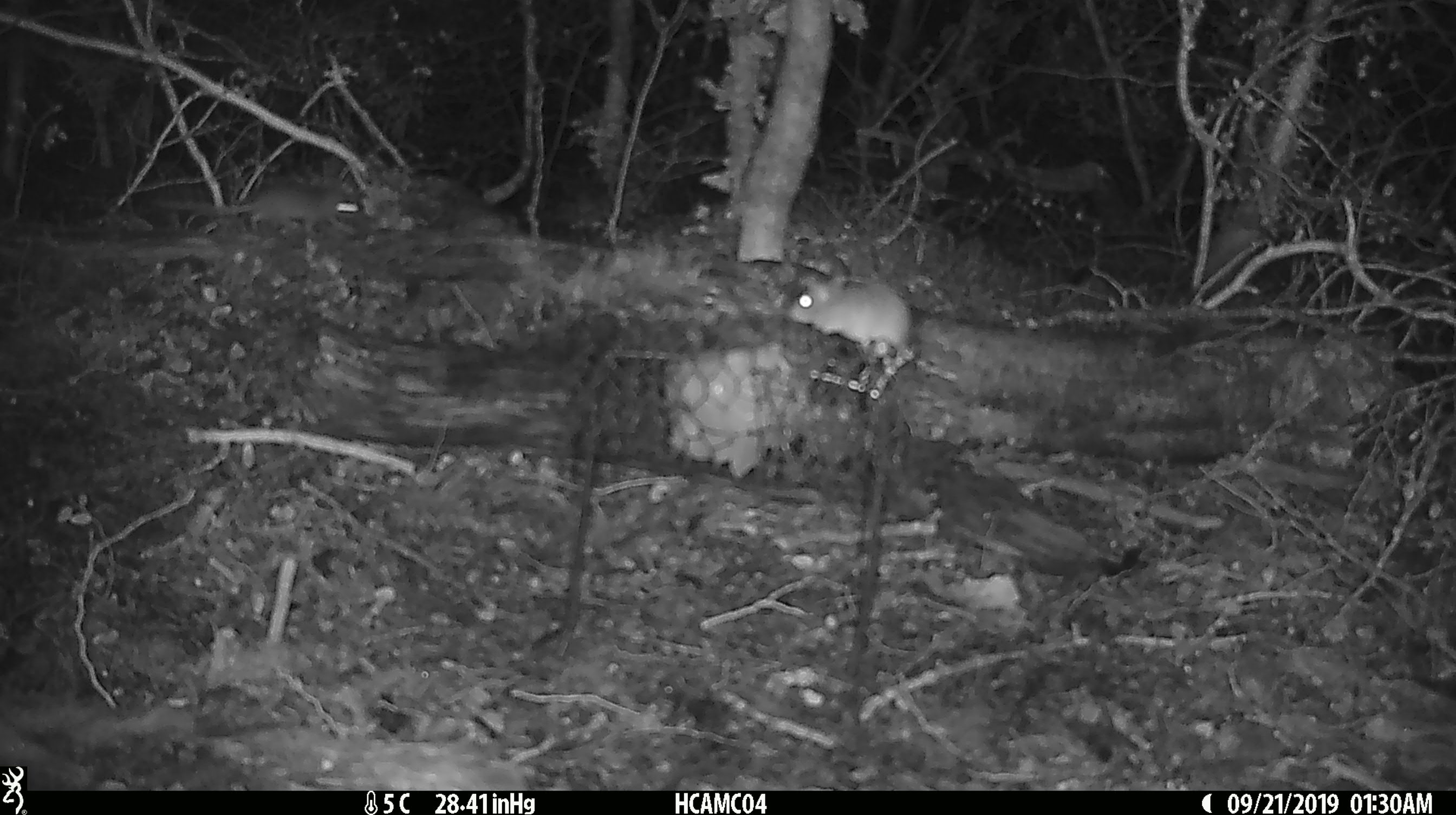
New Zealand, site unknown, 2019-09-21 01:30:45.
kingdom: Animalia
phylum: Chordata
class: Mammalia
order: Rodentia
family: Muridae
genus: Mus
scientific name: Mus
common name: mouse